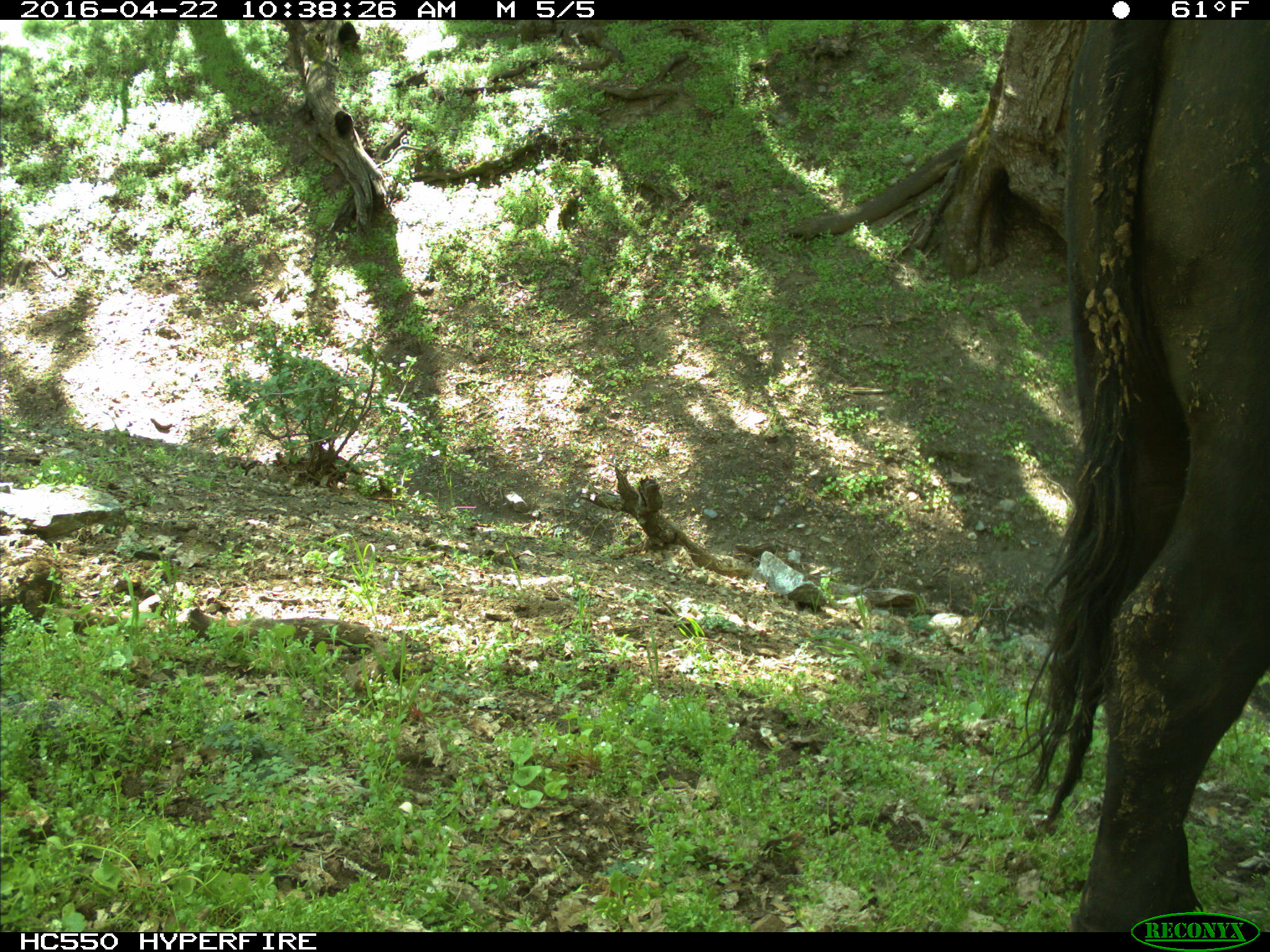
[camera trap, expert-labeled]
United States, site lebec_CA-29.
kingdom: Animalia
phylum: Chordata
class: Mammalia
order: Artiodactyla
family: Bovidae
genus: Bos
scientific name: Bos taurus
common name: domestic cow